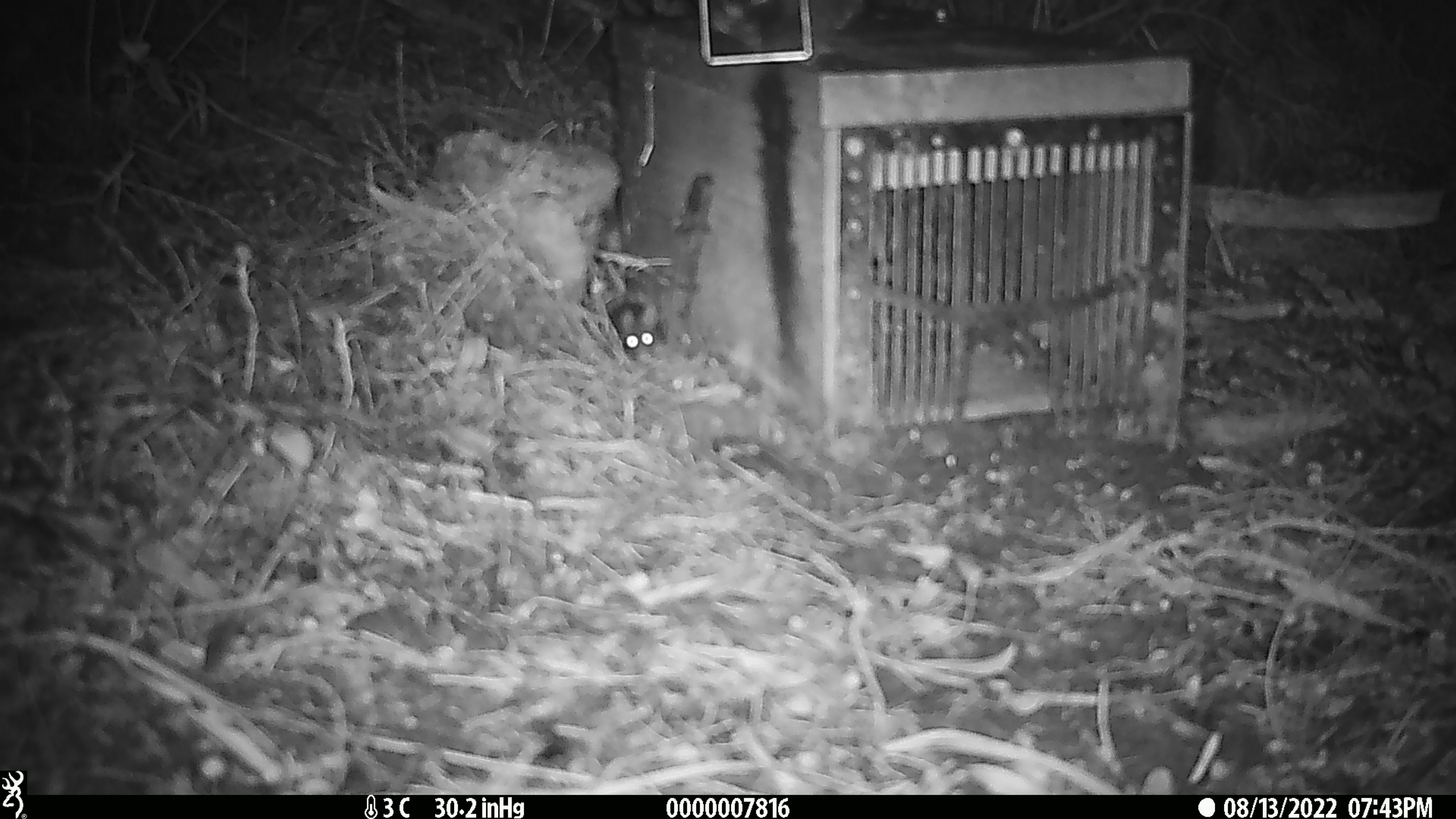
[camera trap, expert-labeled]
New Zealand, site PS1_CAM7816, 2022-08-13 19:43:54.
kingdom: Animalia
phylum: Chordata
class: Mammalia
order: Rodentia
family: Muridae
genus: Mus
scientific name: Mus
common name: mouse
Mouse (Mus).